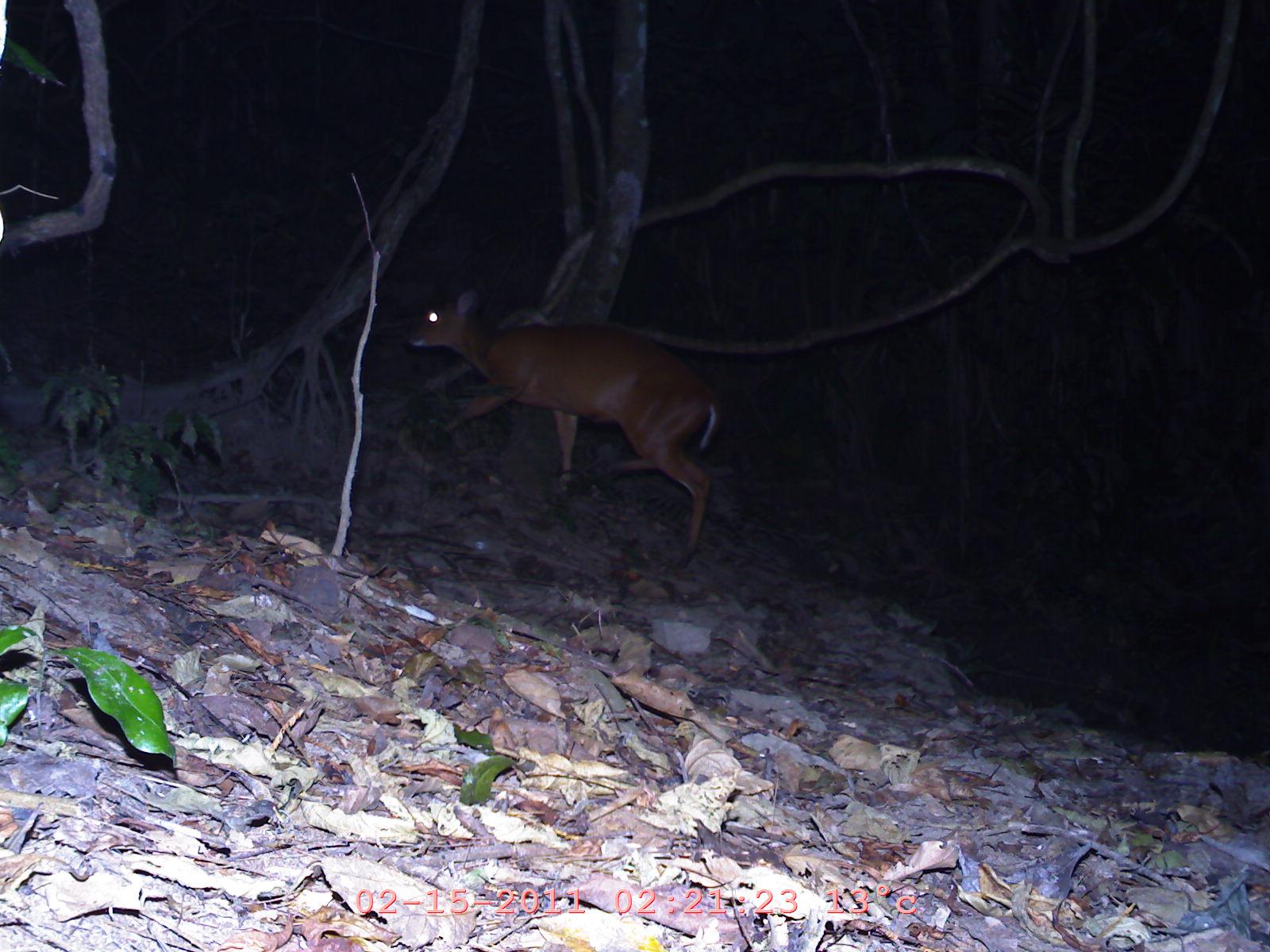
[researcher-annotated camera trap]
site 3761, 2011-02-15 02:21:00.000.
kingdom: Animalia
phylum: Chordata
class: Mammalia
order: Artiodactyla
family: Cervidae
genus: Muntiacus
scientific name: Muntiacus muntjak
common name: southern red muntjac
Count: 1.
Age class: adult.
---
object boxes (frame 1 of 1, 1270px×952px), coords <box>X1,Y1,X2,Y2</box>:
muntiacus muntjak: <box>402,286,724,567</box>